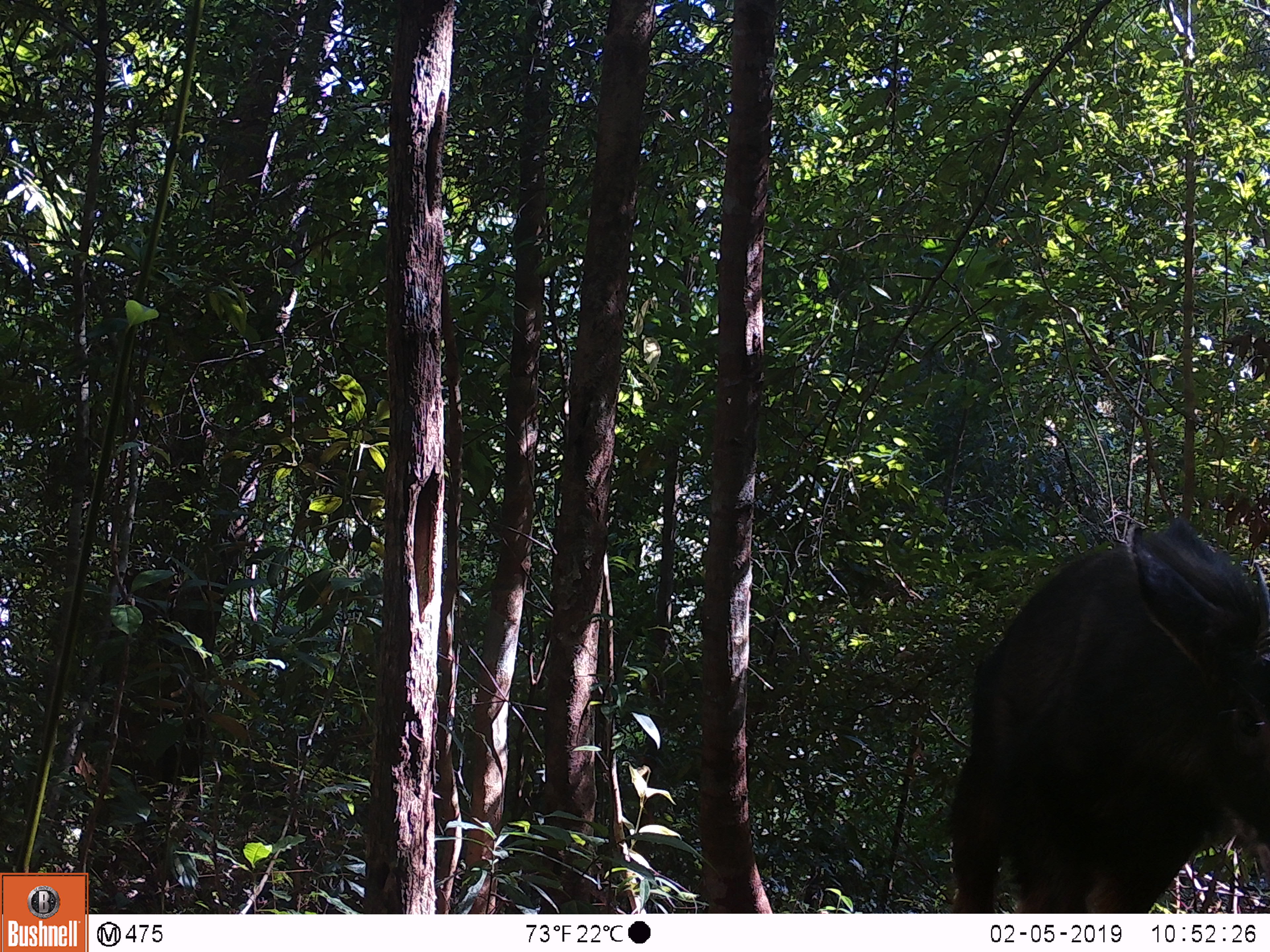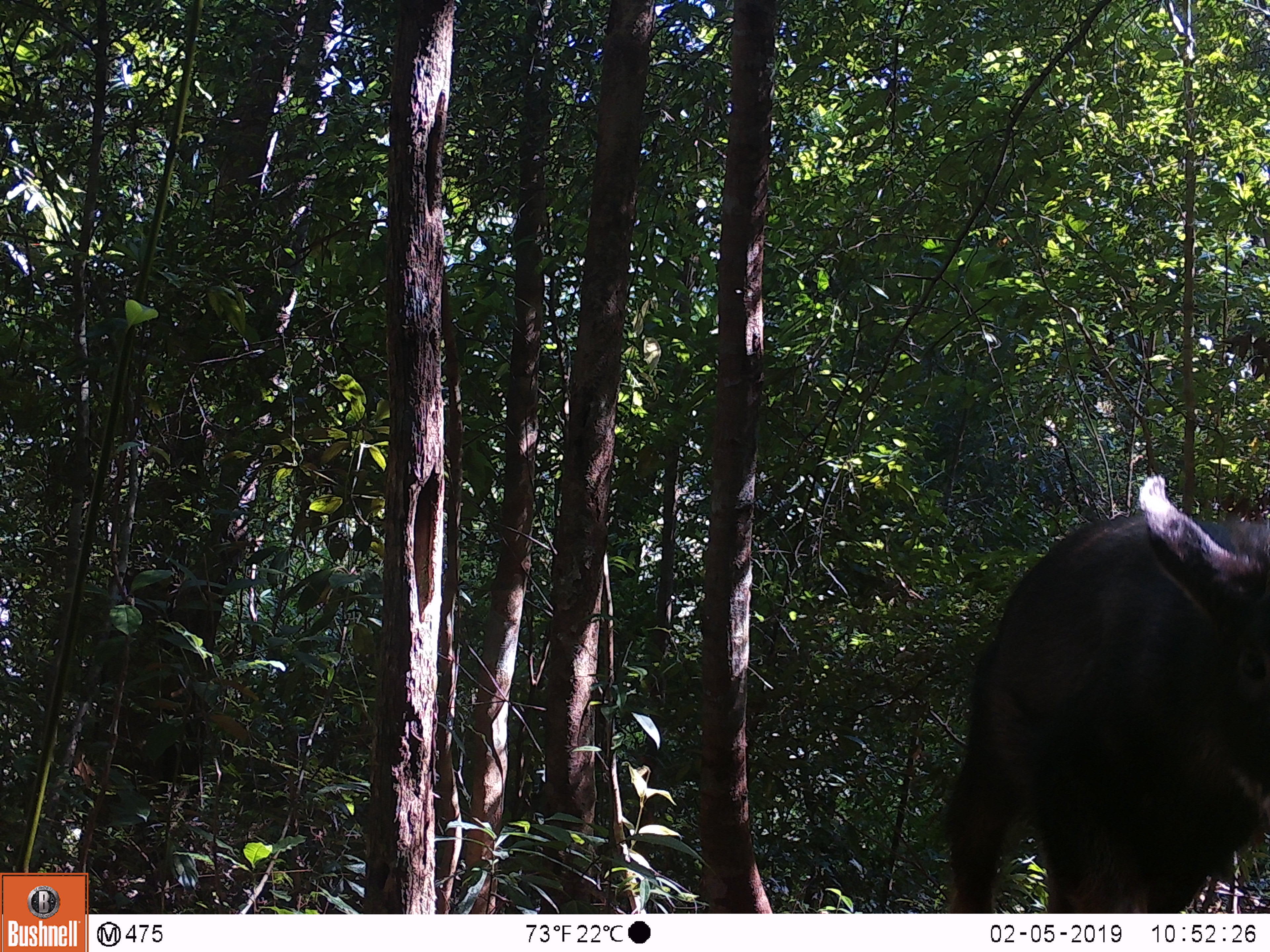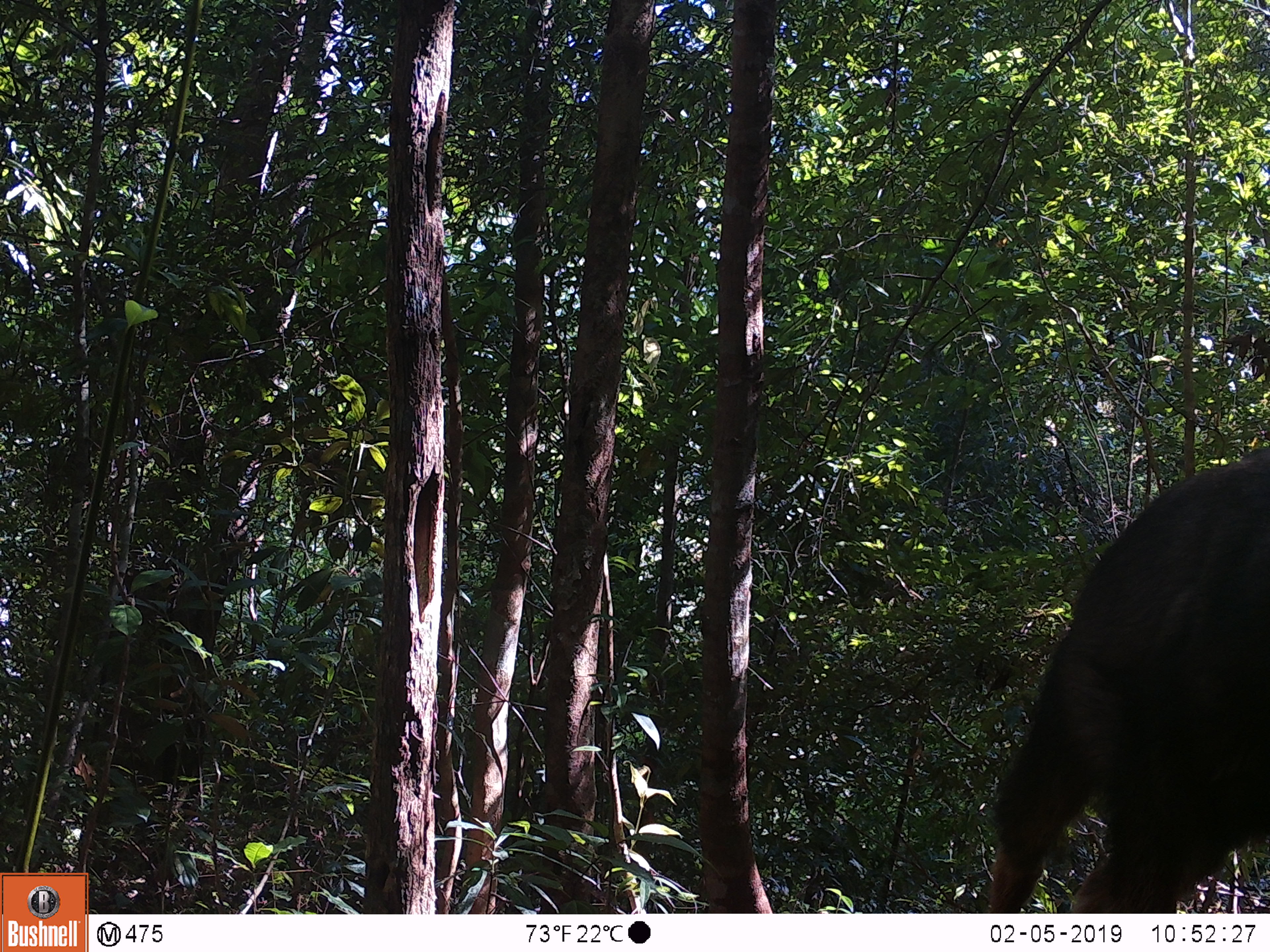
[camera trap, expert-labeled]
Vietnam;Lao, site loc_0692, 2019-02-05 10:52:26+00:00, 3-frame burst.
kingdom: Animalia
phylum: Chordata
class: Mammalia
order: Artiodactyla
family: Bovidae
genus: Capricornis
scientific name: Capricornis sumatraensis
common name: chinese serow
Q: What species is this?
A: Chinese serow (Capricornis sumatraensis).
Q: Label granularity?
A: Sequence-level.